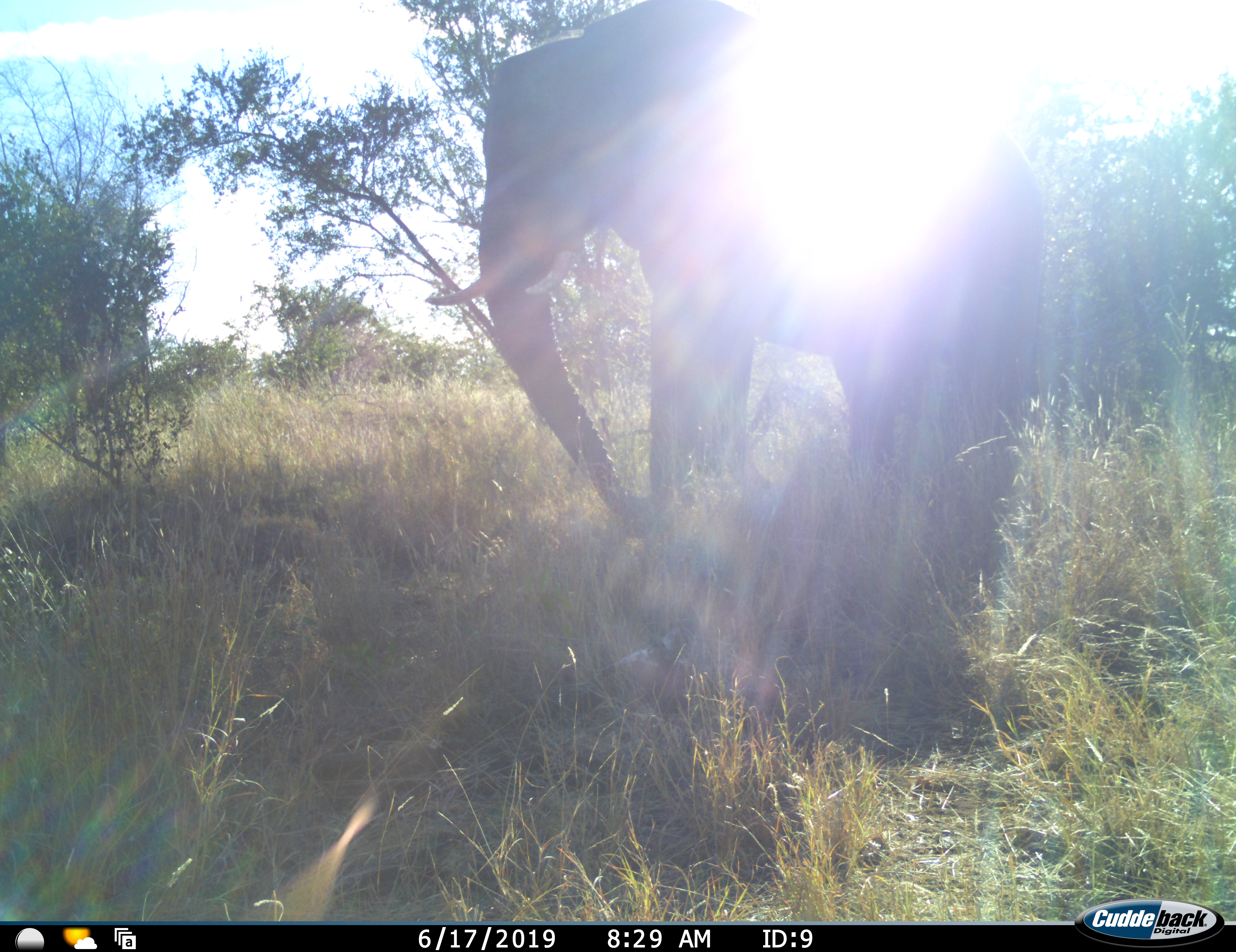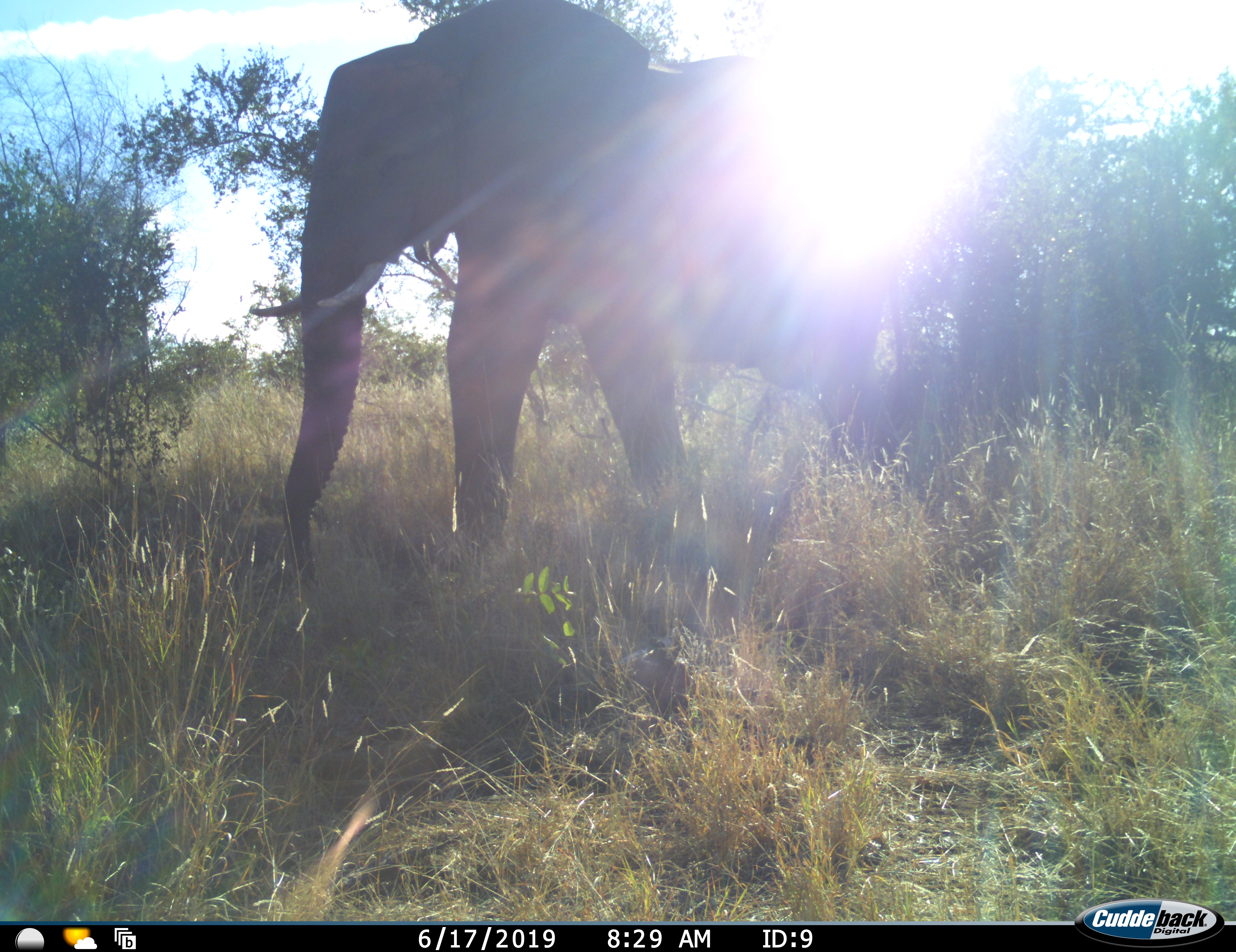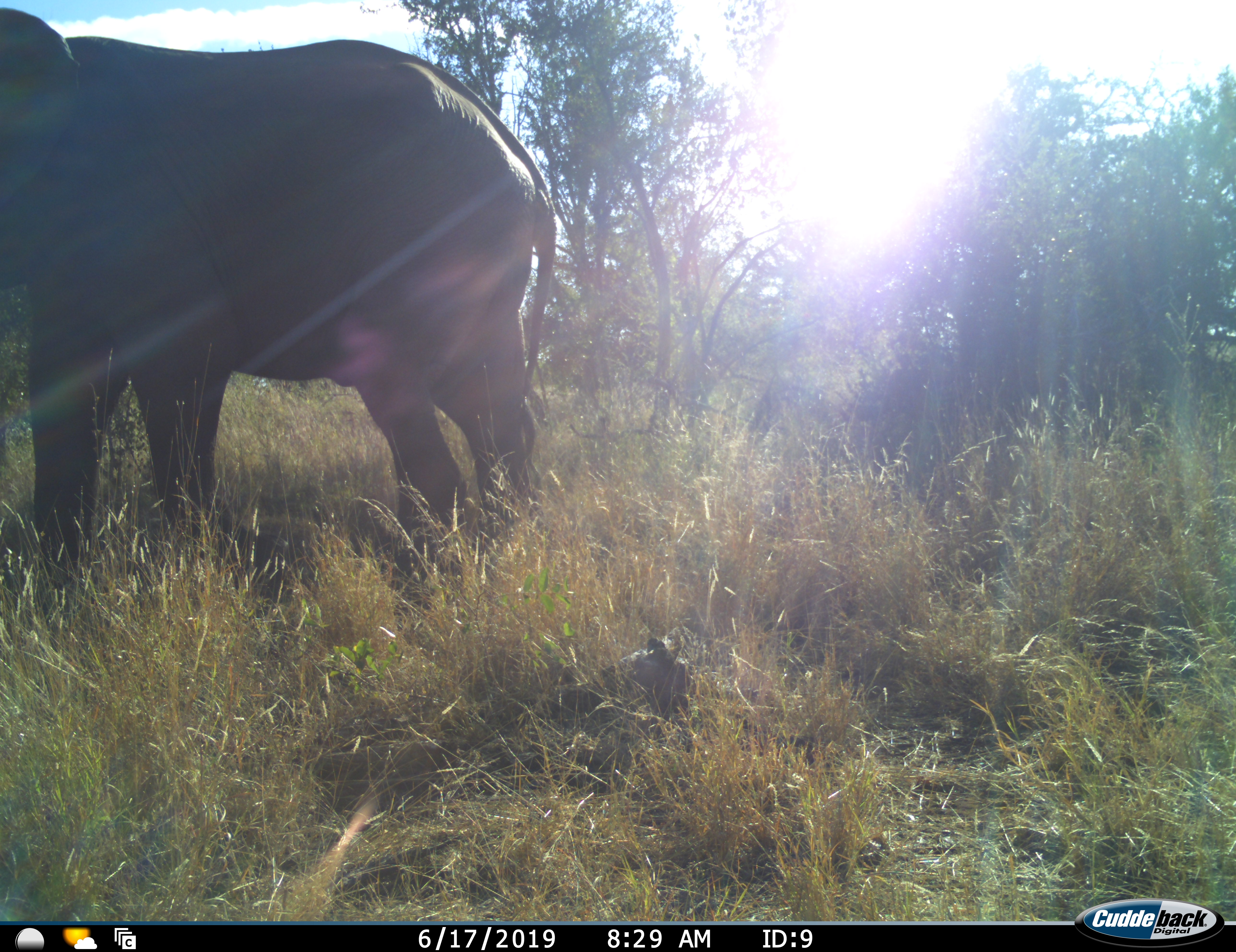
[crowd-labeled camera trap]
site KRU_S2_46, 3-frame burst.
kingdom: Animalia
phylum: Chordata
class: Mammalia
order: Proboscidea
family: Elephantidae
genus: Loxodonta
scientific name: Loxodonta africana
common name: african bush elephant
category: elephant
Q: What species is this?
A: Elephant (african bush elephant) (Loxodonta africana).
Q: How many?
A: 1.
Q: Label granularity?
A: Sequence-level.